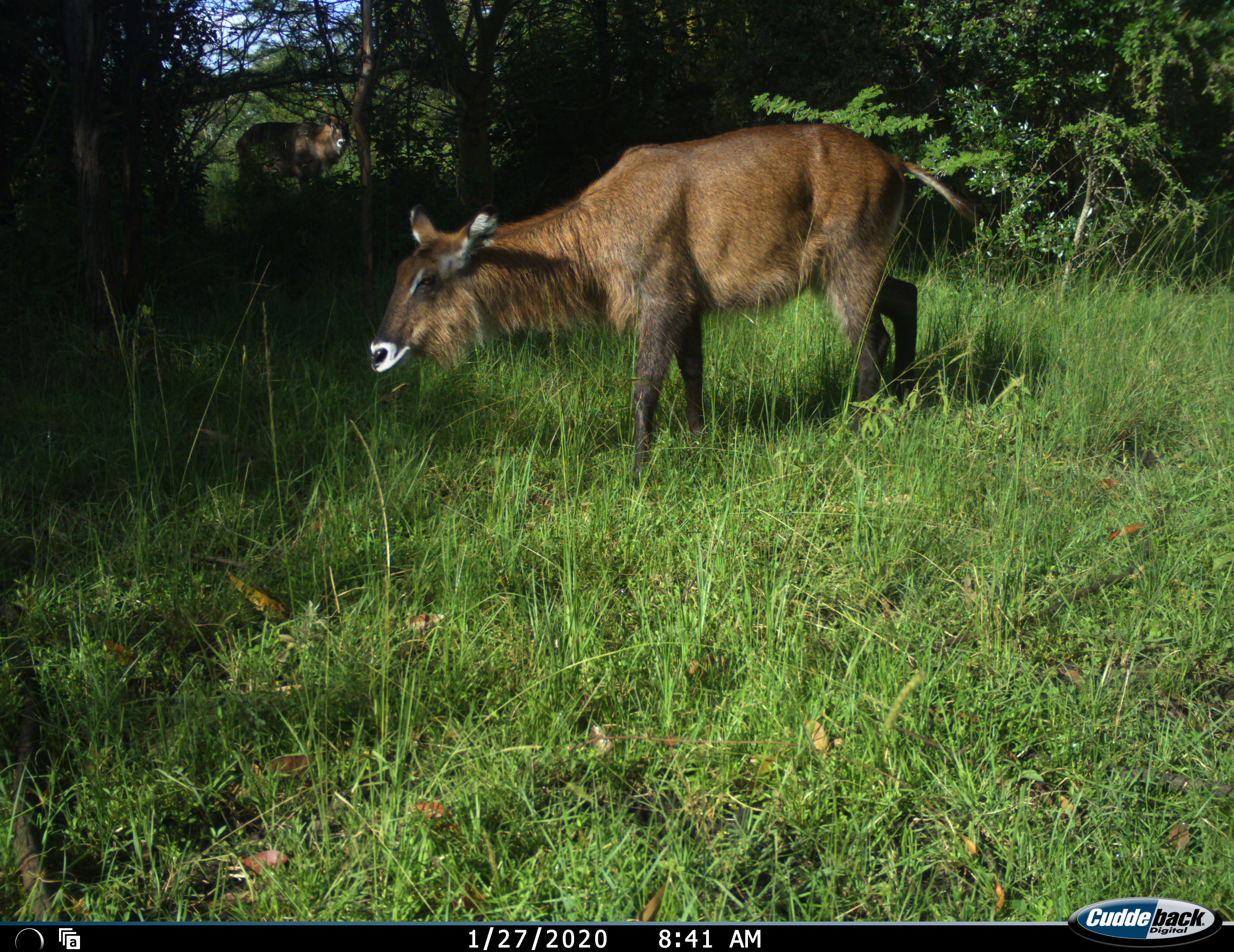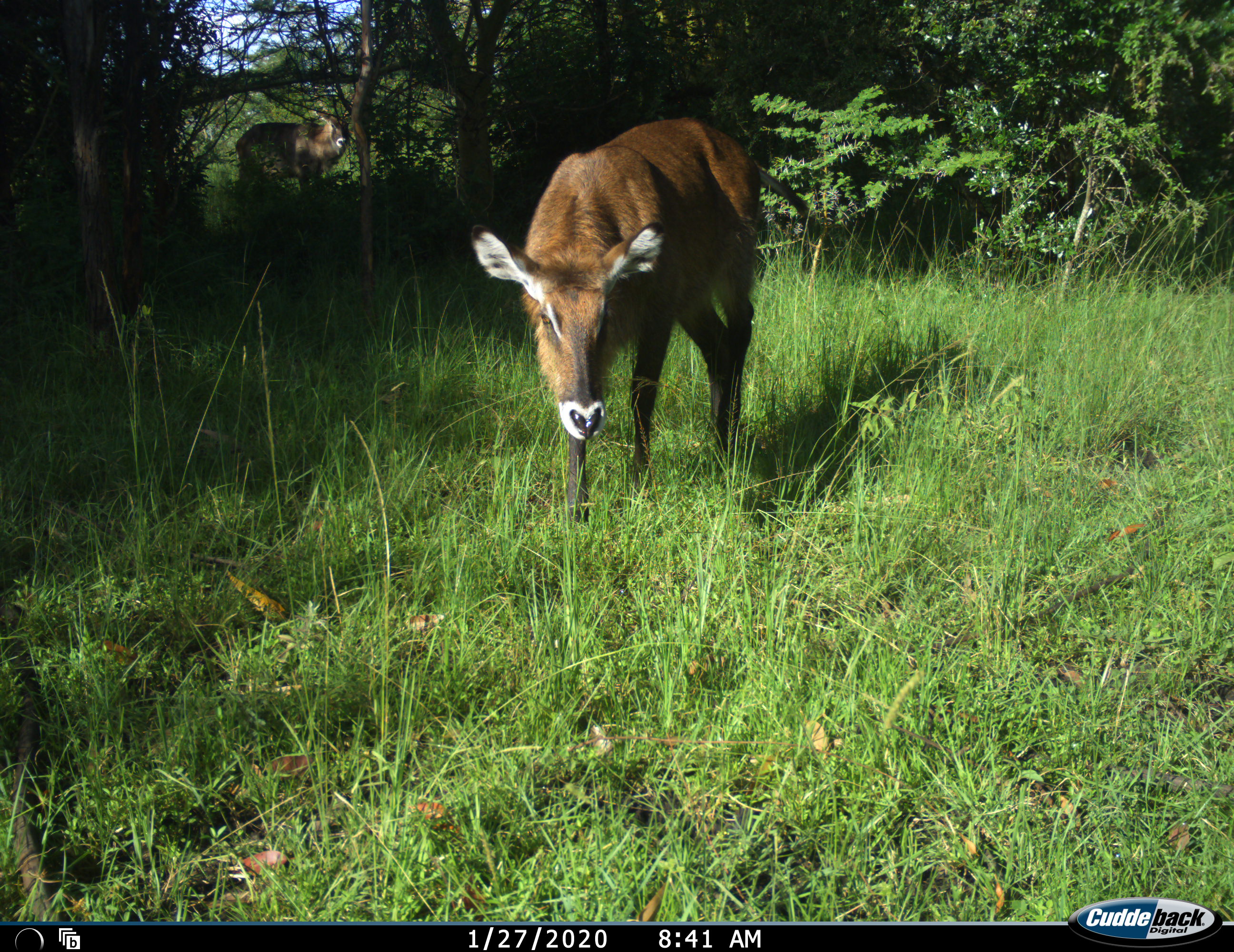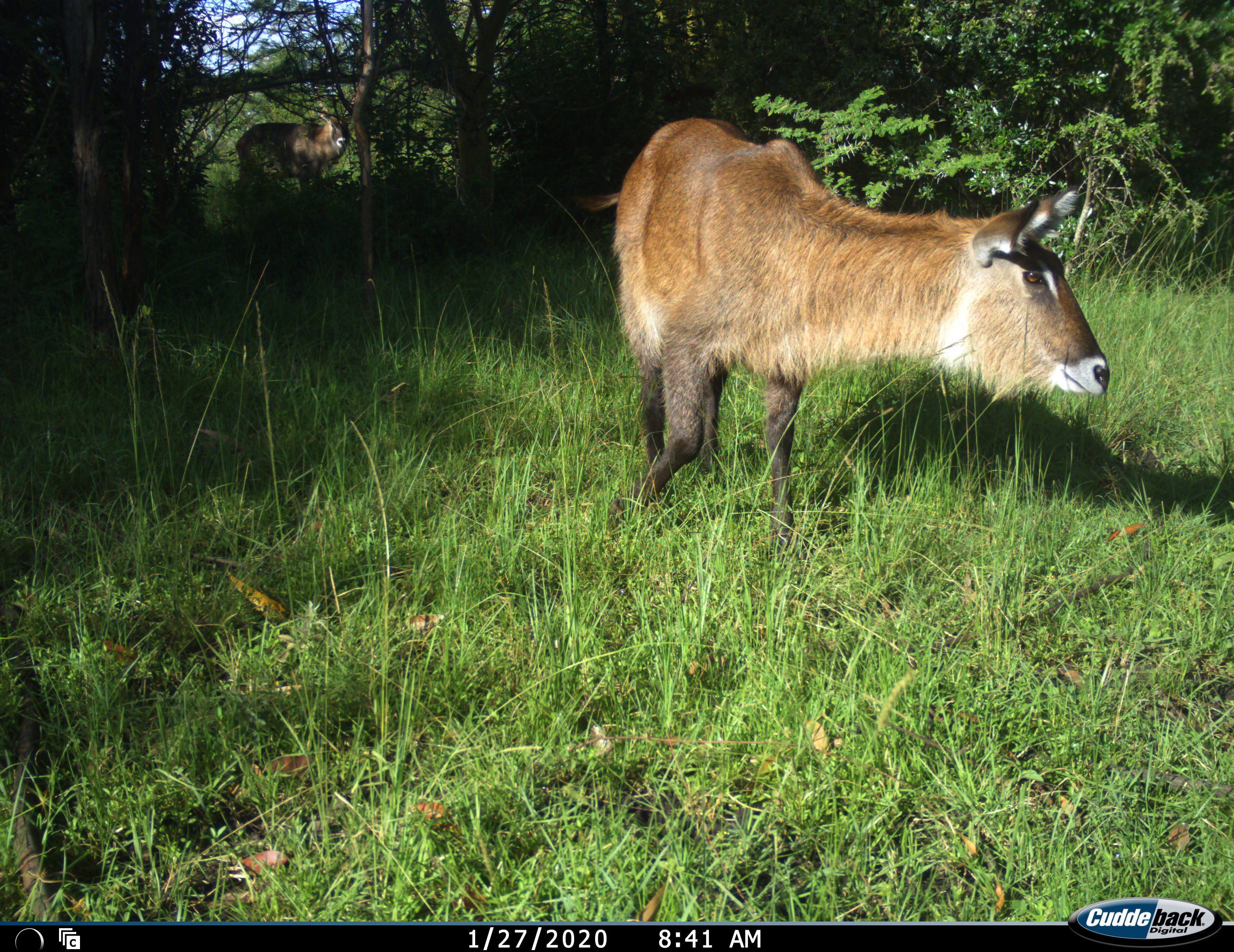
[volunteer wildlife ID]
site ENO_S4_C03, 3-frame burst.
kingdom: Animalia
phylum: Chordata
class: Mammalia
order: Artiodactyla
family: Bovidae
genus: Kobus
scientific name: Kobus ellipsiprymnus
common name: waterbuck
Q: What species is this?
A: Waterbuck (Kobus ellipsiprymnus).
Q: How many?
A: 2.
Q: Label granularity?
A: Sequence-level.